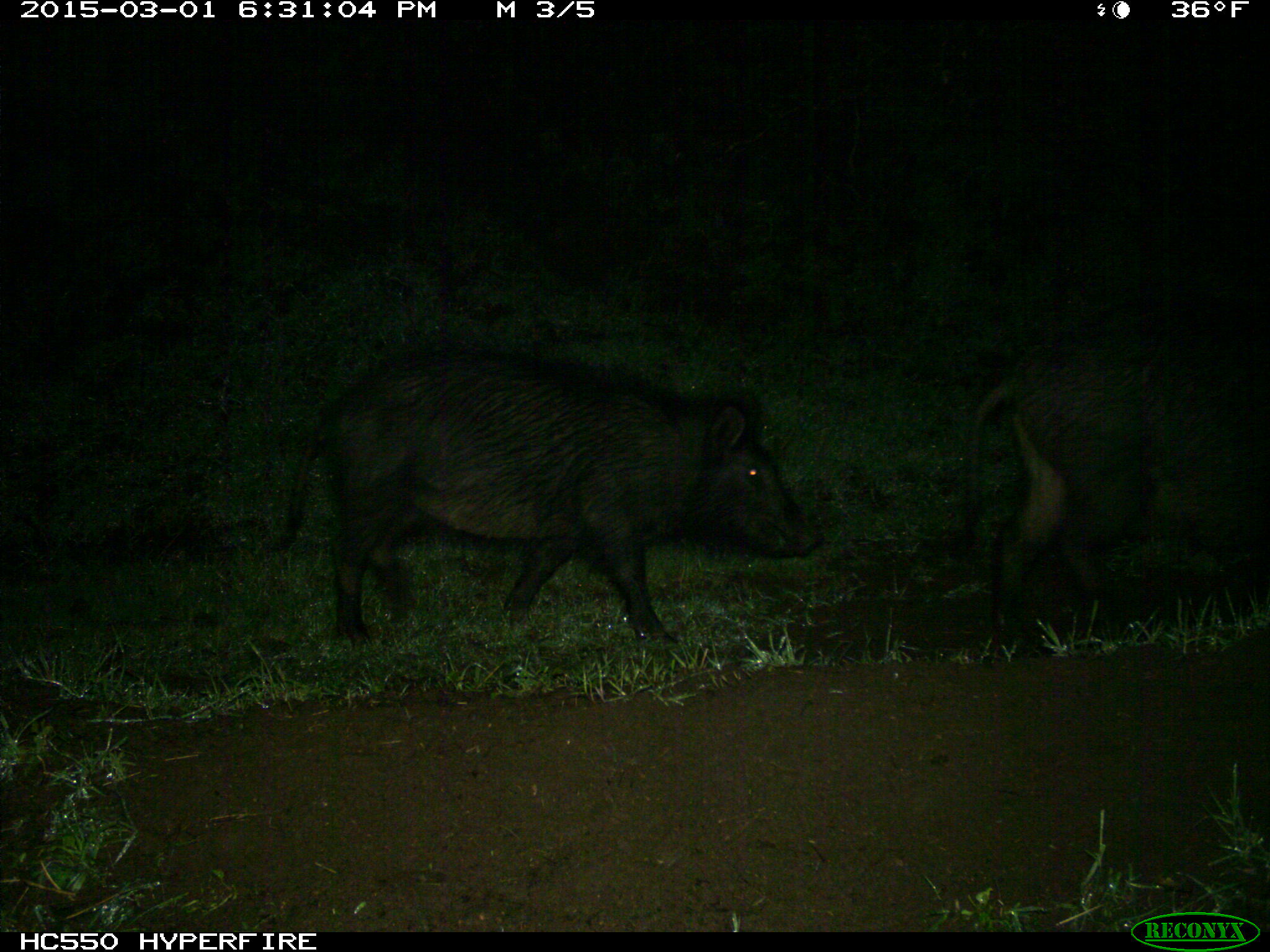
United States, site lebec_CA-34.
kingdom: Animalia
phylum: Chordata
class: Mammalia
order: Artiodactyla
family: Suidae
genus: Sus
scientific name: Sus scrofa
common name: wild boar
Sus scrofa (wild boar).